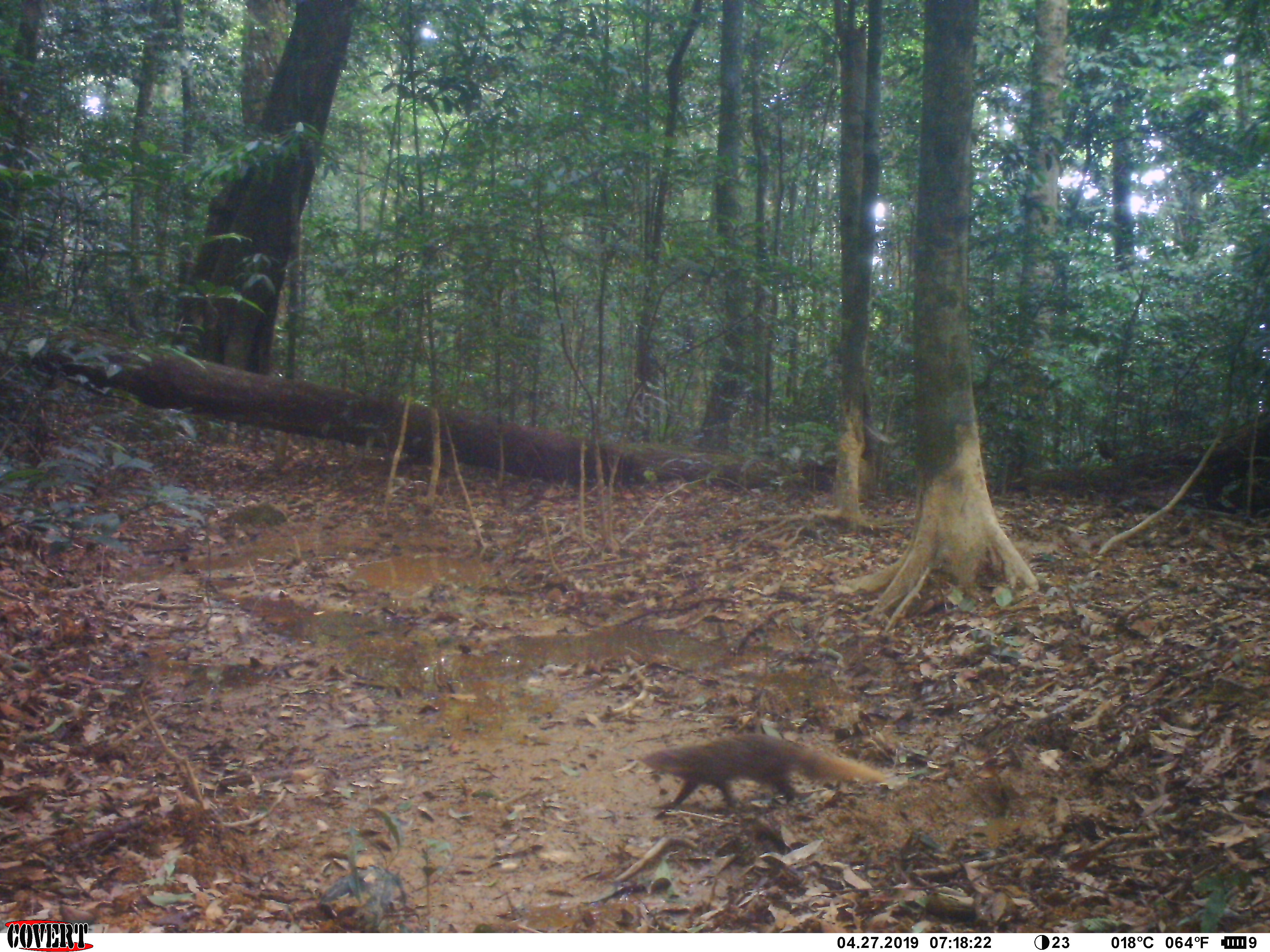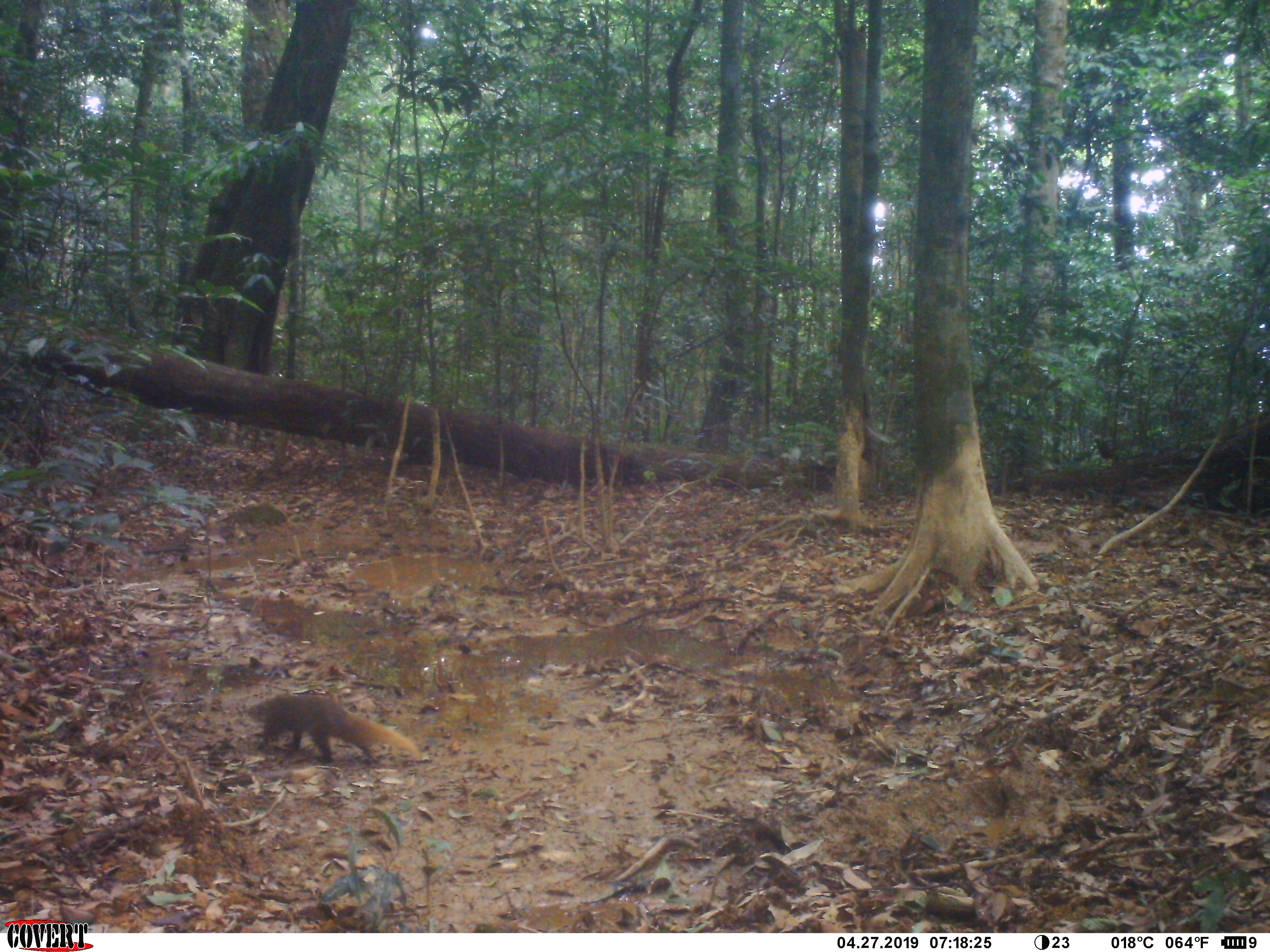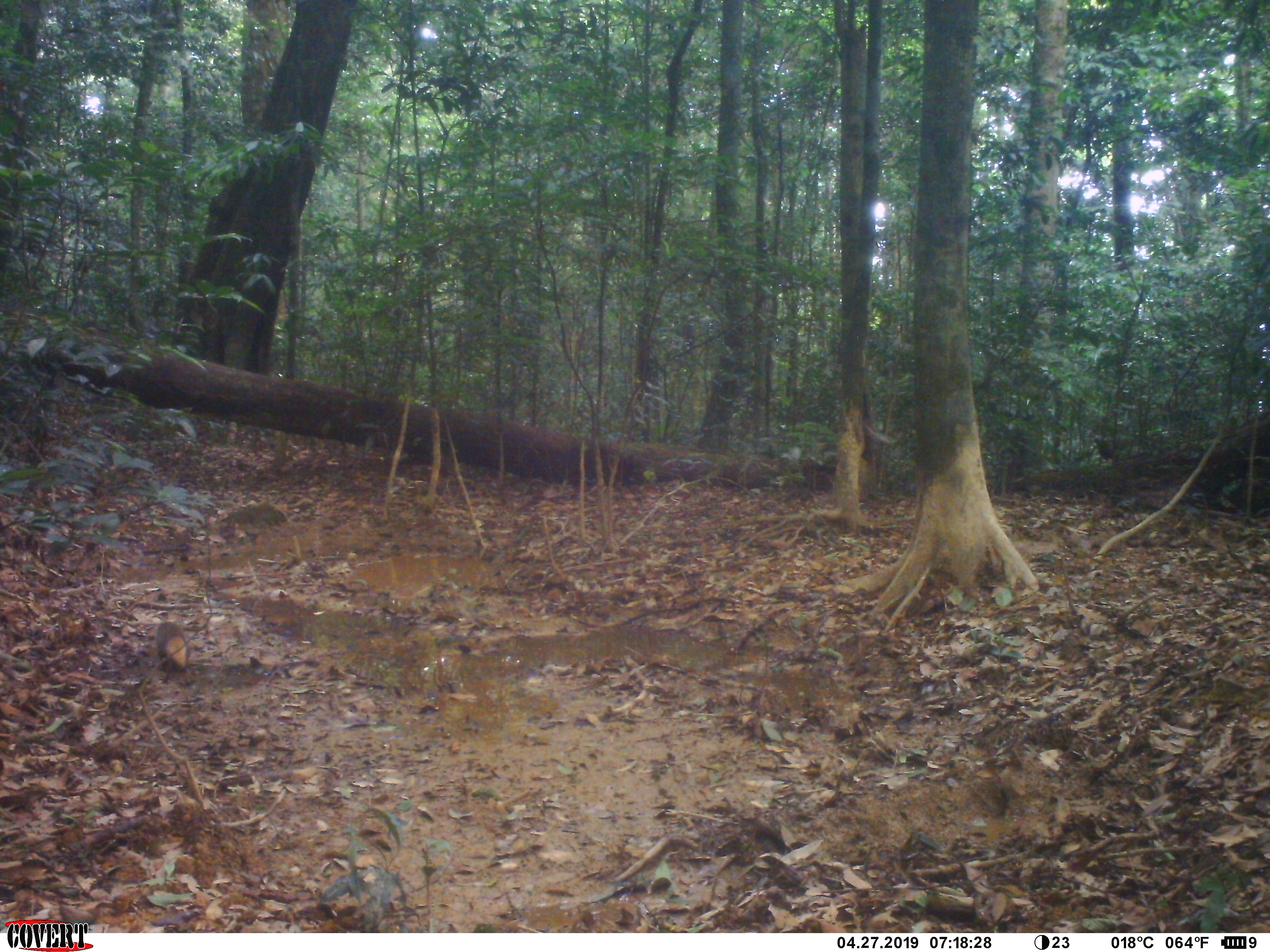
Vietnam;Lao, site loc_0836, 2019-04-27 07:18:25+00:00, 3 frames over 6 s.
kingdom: Animalia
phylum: Chordata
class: Mammalia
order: Carnivora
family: Herpestidae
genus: Urva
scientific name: Urva urva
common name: crab-eating mongoose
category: crab eating mongoose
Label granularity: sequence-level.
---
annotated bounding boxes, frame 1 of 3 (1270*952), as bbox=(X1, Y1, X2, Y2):
crab eating mongoose: bbox=(641, 735, 887, 808)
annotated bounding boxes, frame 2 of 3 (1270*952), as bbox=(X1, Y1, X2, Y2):
crab eating mongoose: bbox=(248, 694, 423, 762)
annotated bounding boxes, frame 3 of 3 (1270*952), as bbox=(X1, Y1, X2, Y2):
crab eating mongoose: bbox=(156, 621, 188, 684)